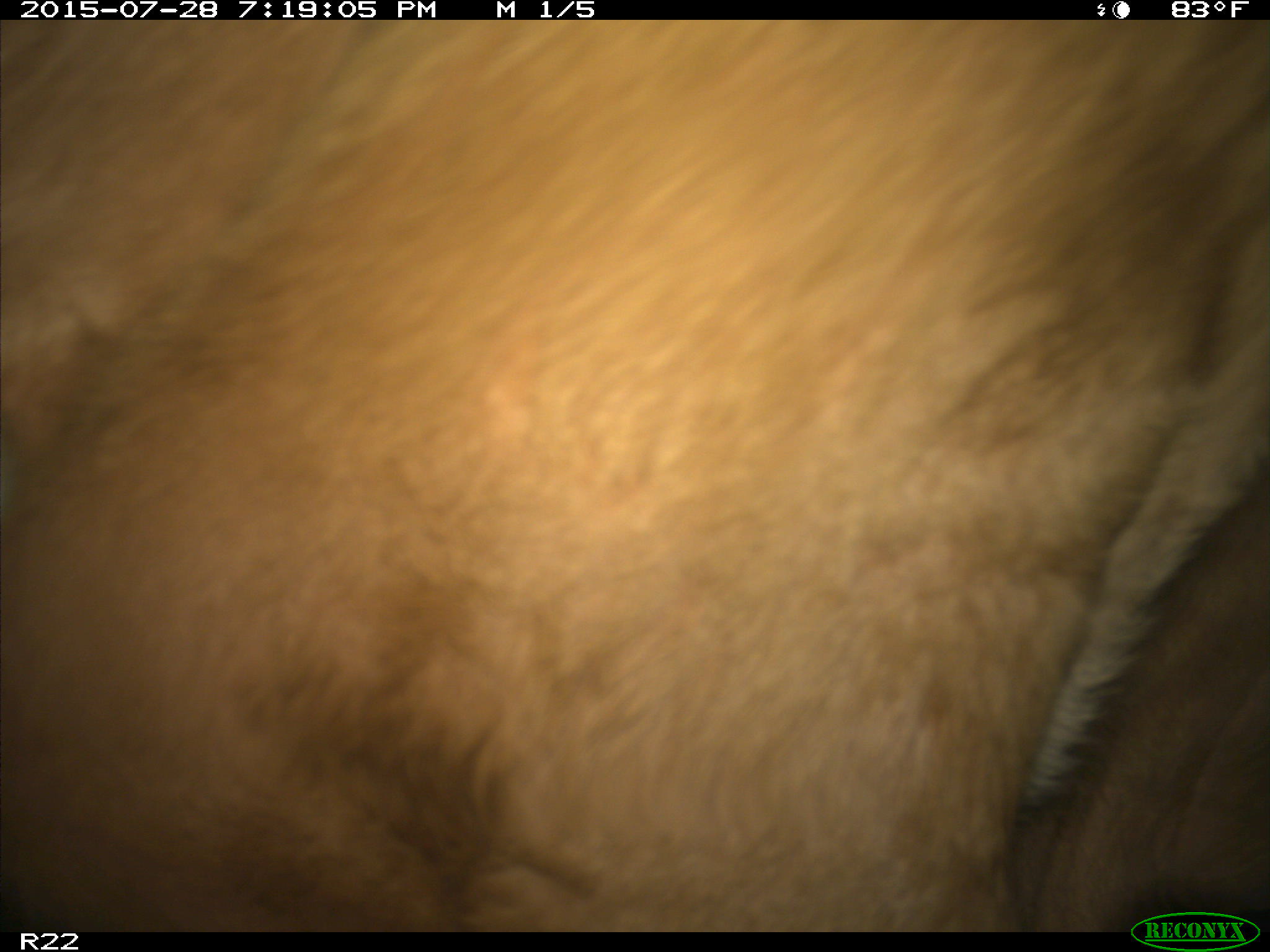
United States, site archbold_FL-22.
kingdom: Animalia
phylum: Chordata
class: Mammalia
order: Artiodactyla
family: Bovidae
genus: Bos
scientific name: Bos taurus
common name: domestic cow